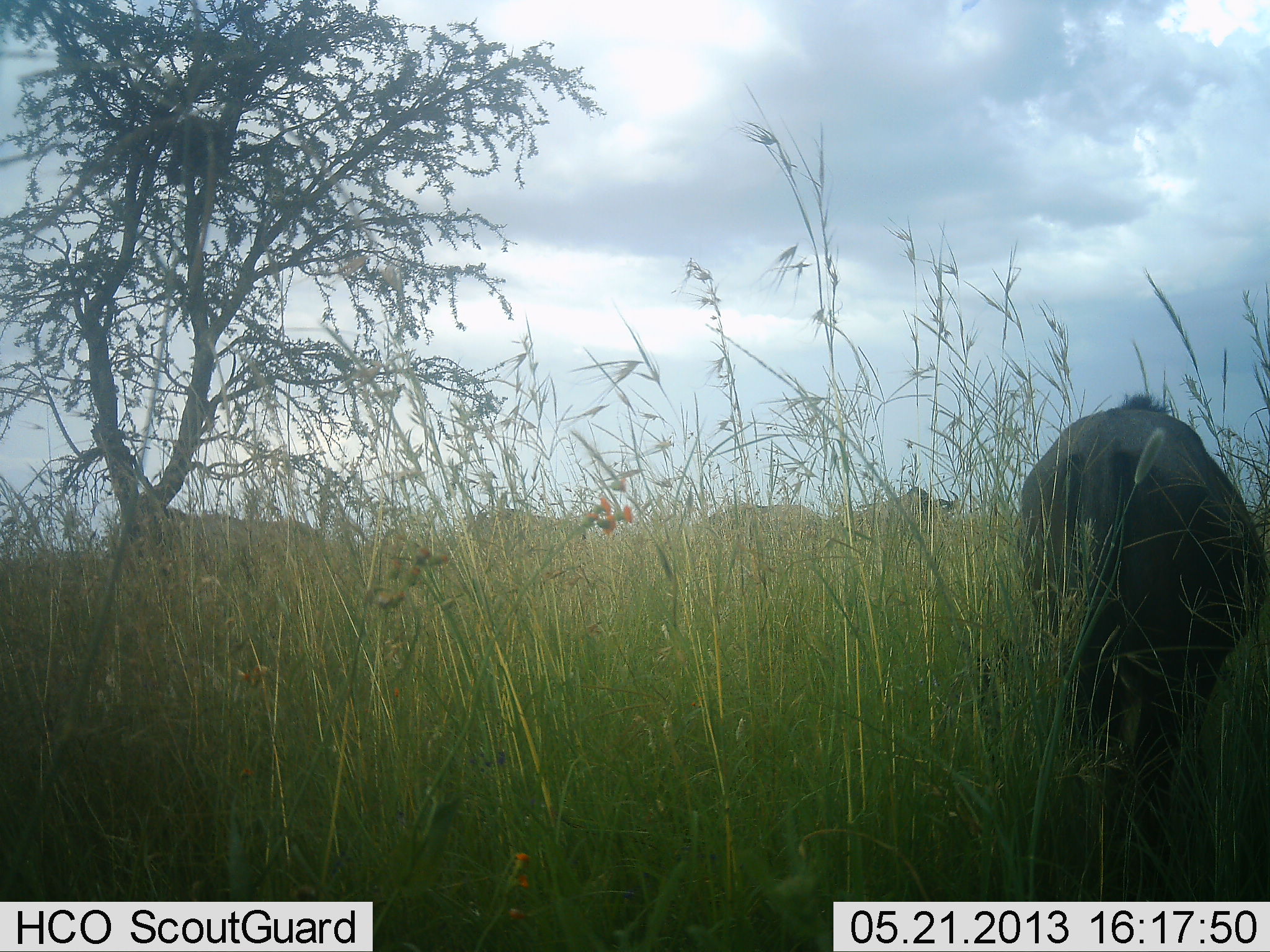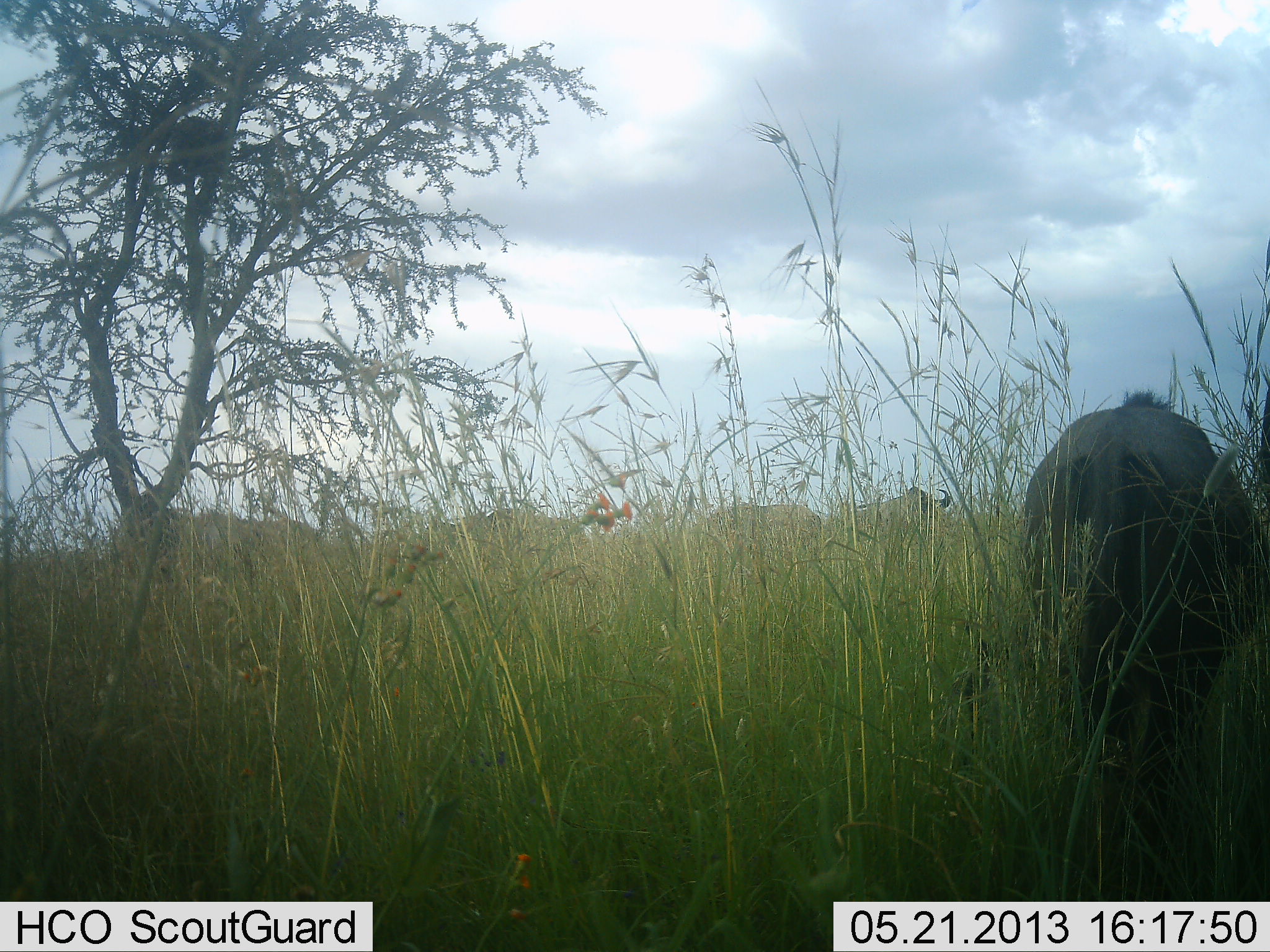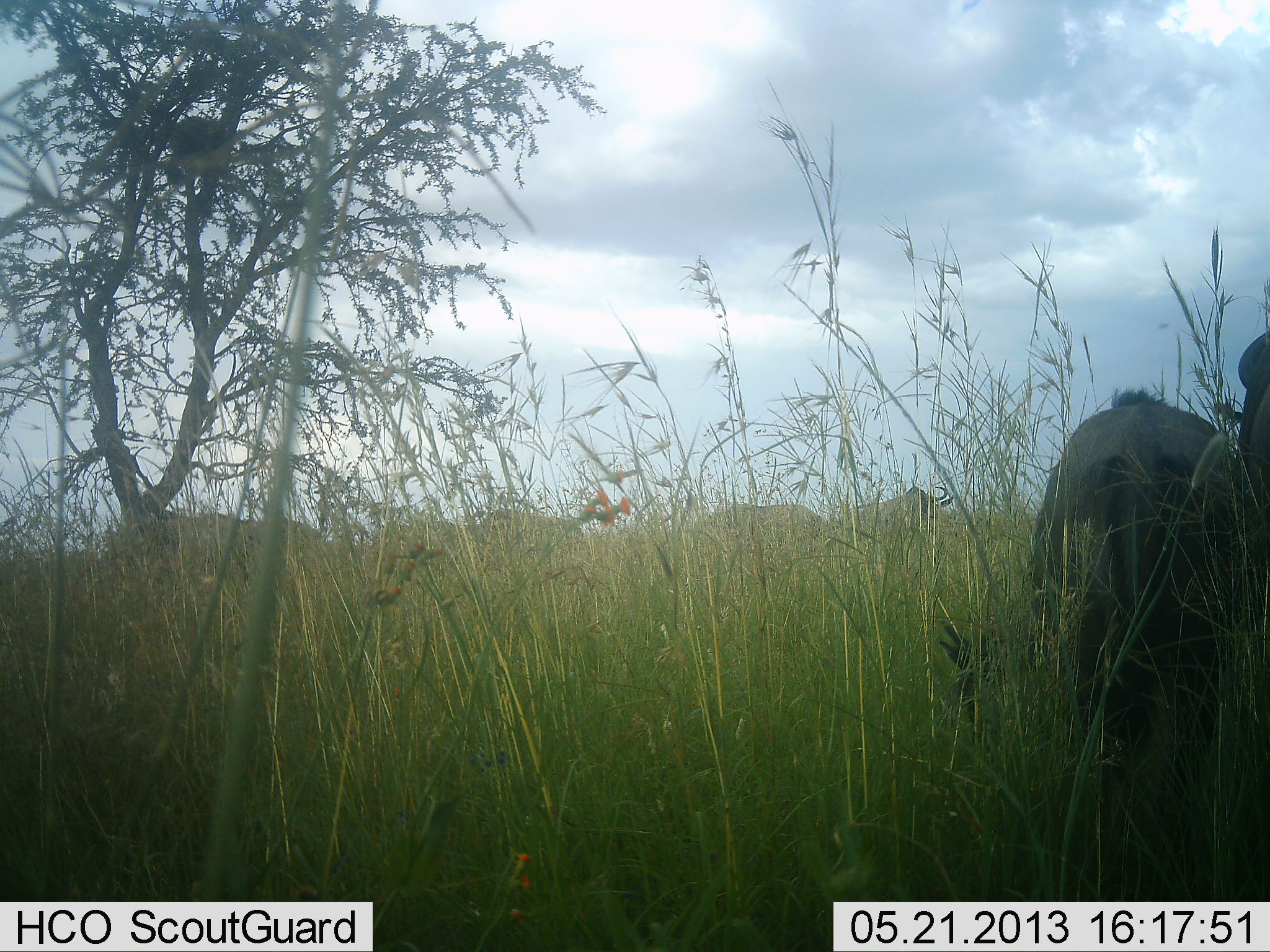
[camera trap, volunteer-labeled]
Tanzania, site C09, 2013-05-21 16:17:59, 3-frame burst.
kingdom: Animalia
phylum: Chordata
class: Mammalia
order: Artiodactyla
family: Bovidae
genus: Connochaetes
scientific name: Connochaetes taurinus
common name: blue wildebeest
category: wildebeest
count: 4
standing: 55%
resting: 0%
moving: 10%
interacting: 0%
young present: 0%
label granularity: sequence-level